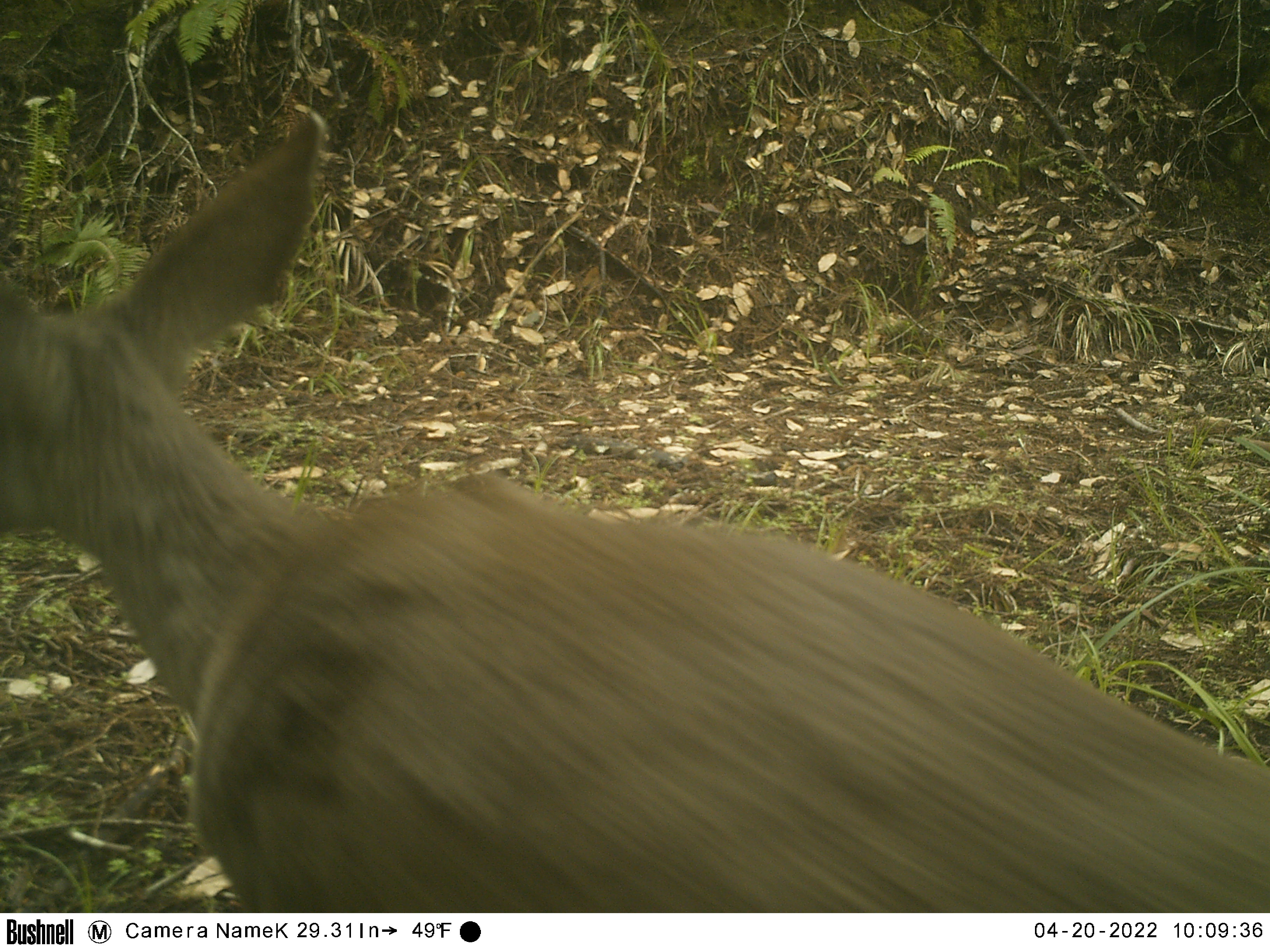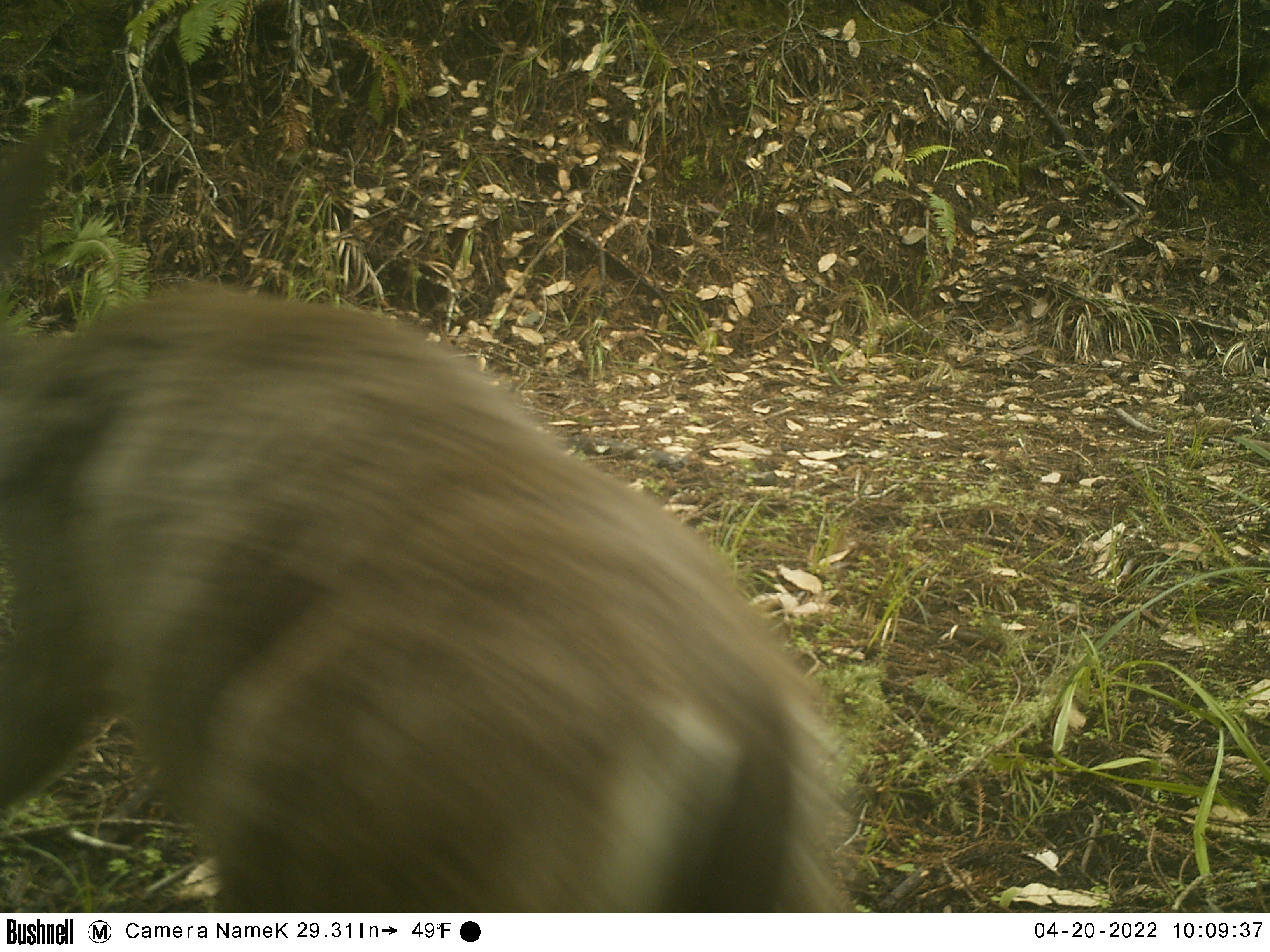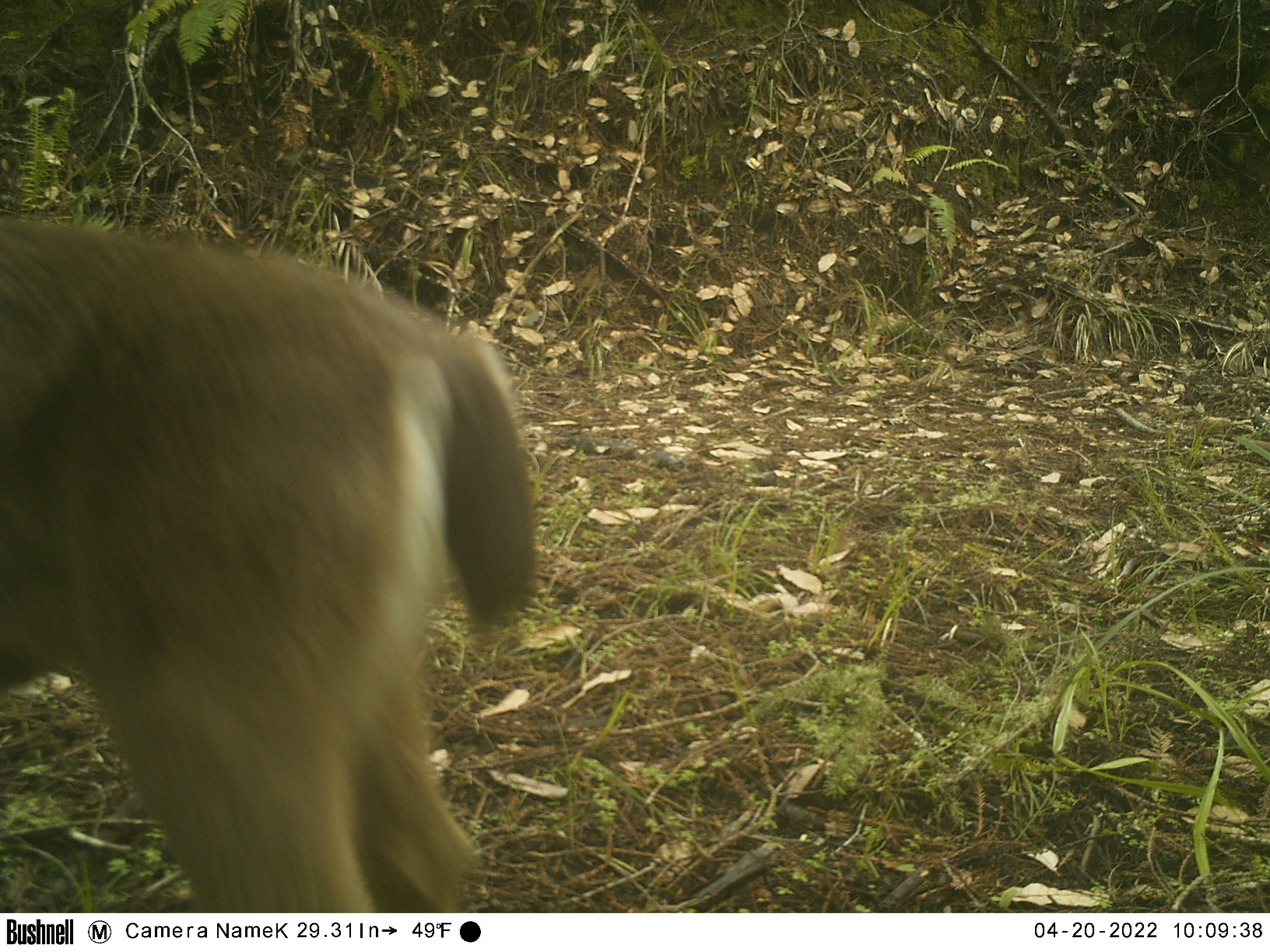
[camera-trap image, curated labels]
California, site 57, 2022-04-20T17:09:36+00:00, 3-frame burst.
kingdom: Animalia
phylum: Chordata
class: Mammalia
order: Artiodactyla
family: Cervidae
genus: Odocoileus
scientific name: Odocoileus hemionus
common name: mule deer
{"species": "mule deer (Odocoileus hemionus)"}